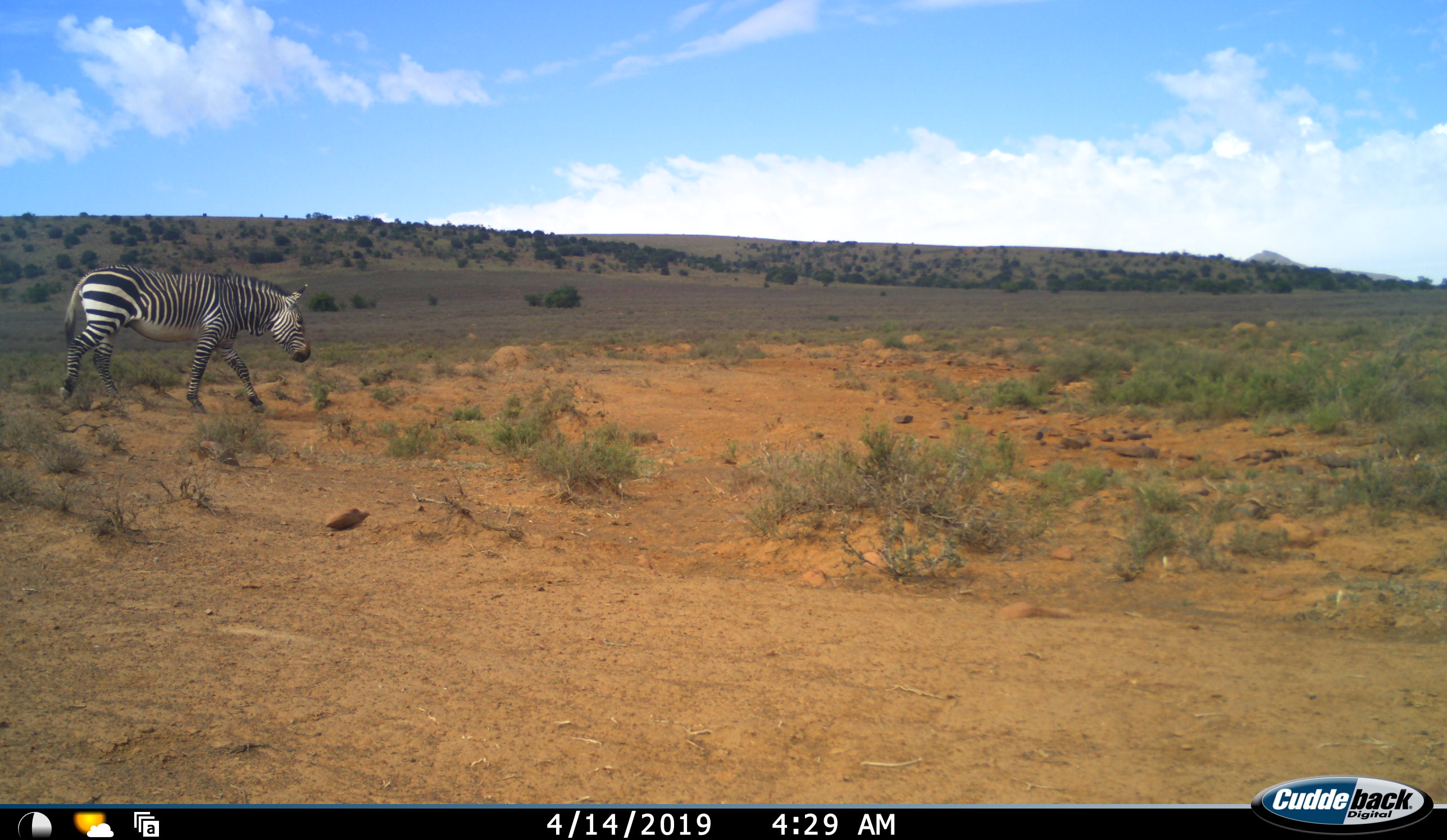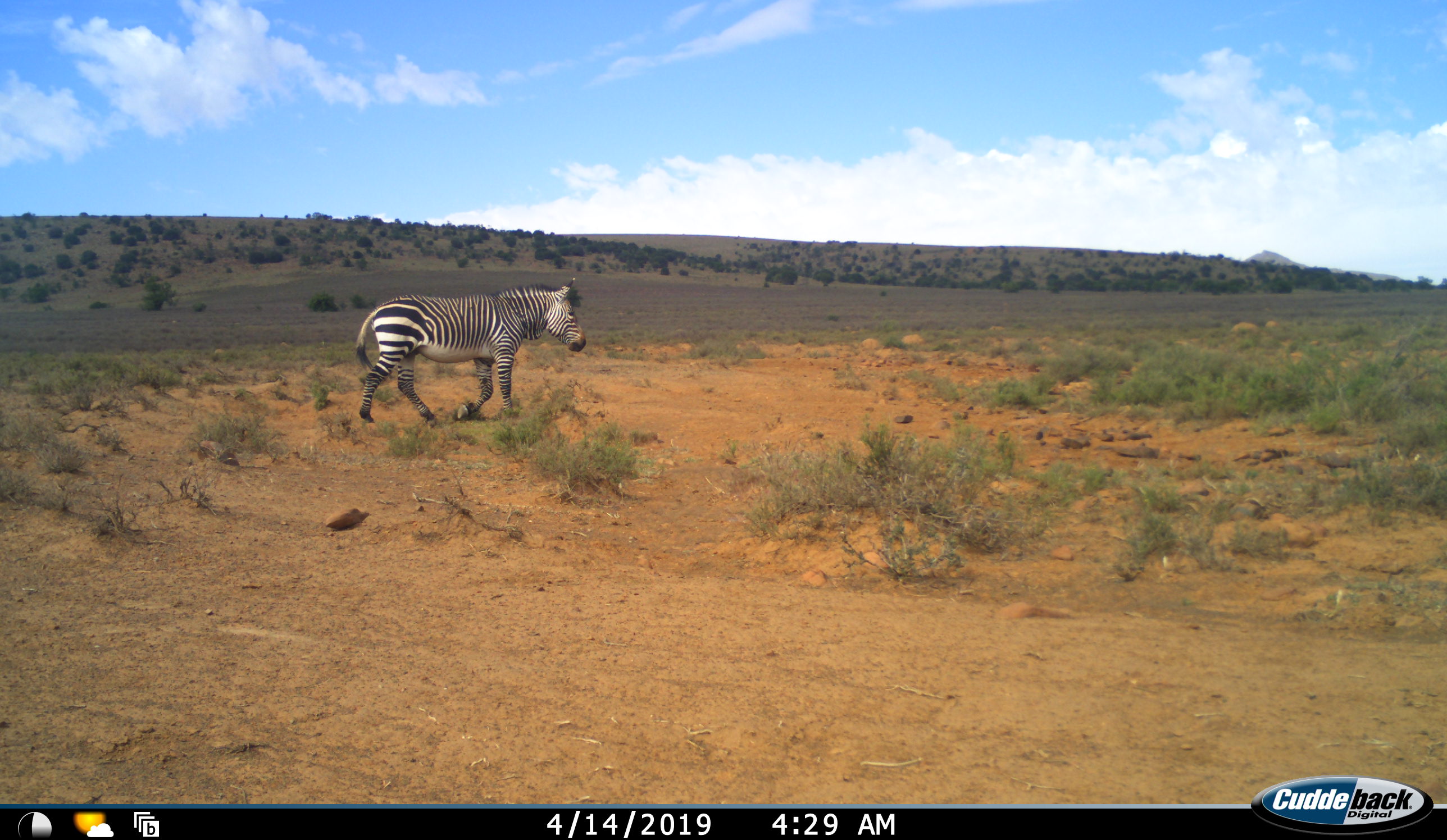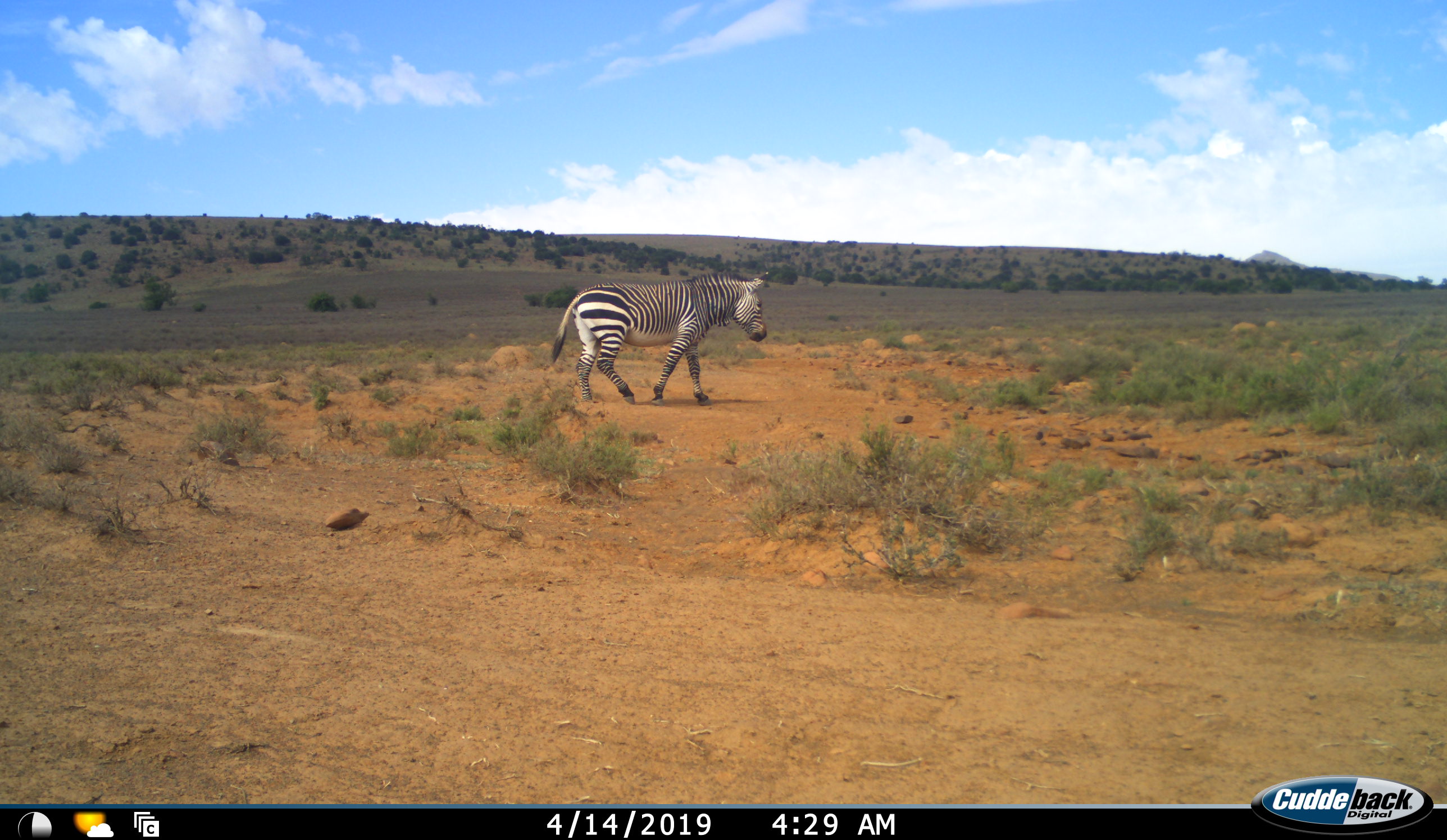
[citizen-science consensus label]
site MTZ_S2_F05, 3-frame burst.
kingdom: Animalia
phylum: Chordata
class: Mammalia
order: Perissodactyla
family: Equidae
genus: Equus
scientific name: Equus zebra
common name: mountain zebra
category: zebramountain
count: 1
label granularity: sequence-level